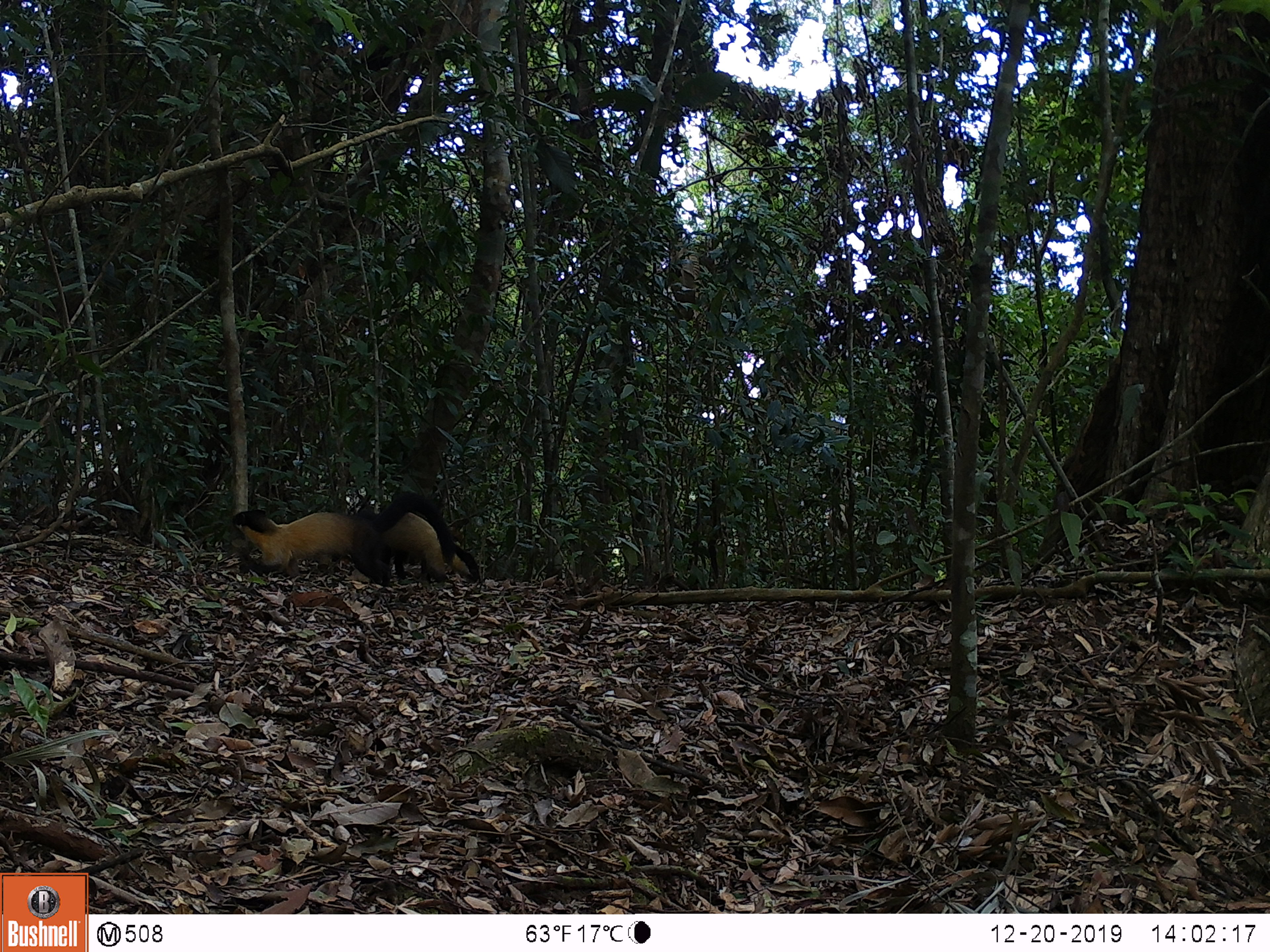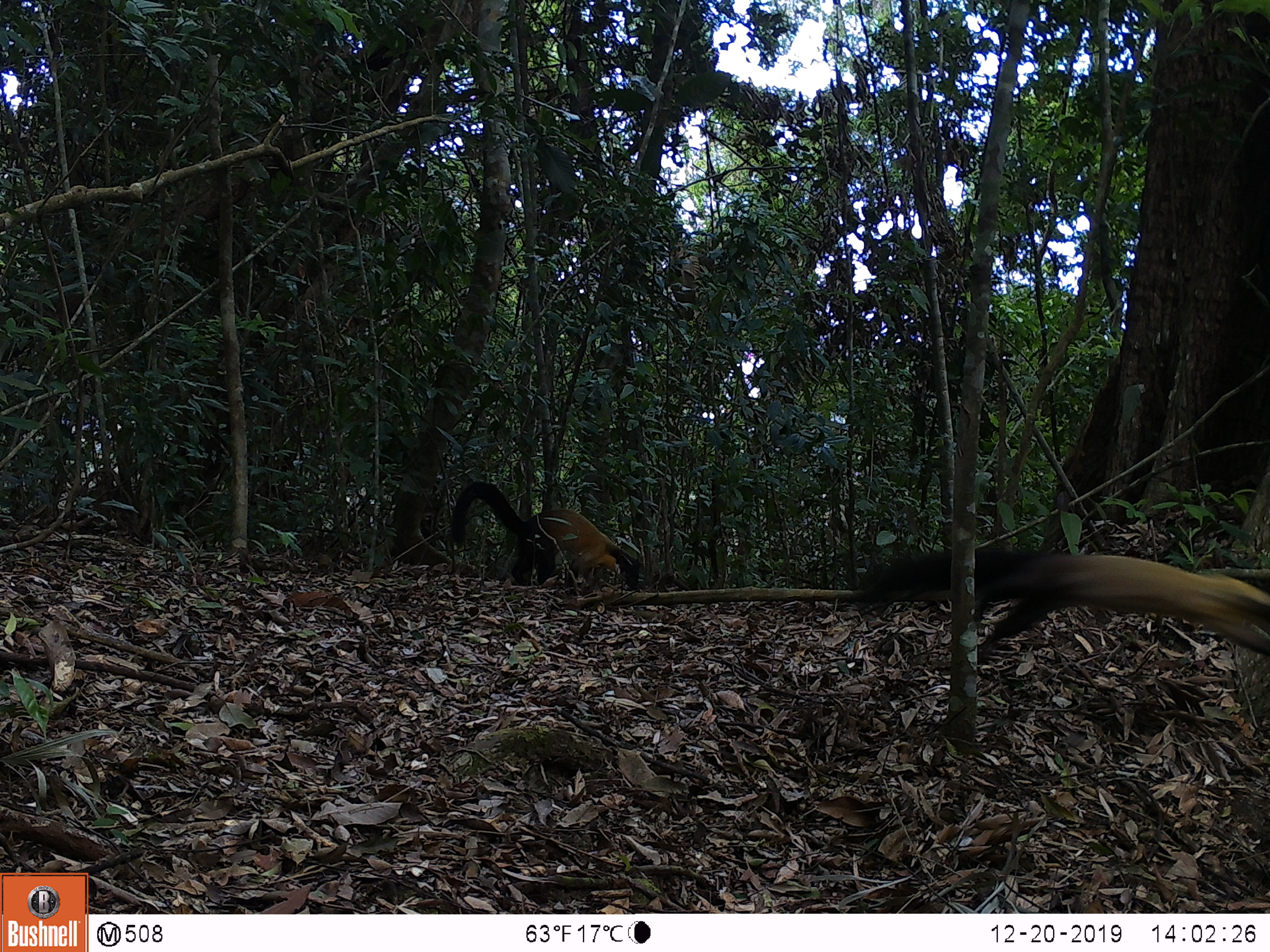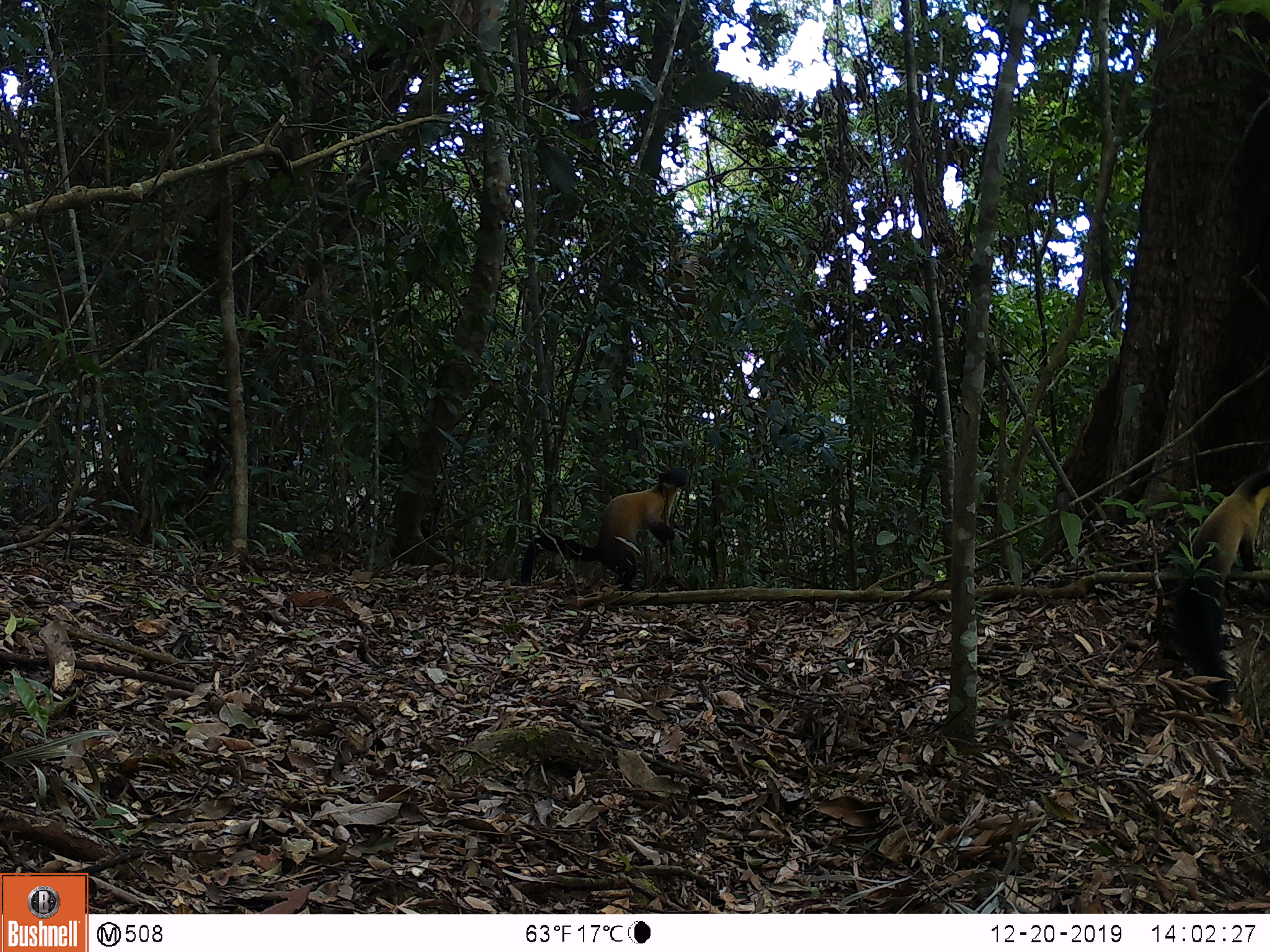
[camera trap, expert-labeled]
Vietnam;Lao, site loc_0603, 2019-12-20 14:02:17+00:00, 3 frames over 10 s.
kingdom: Animalia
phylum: Chordata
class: Mammalia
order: Carnivora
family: Mustelidae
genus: Martes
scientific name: Martes flavigula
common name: yellow-throated marten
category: yellow throated marten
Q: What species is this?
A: Yellow throated marten (yellow-throated marten) (Martes flavigula).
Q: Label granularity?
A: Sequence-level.